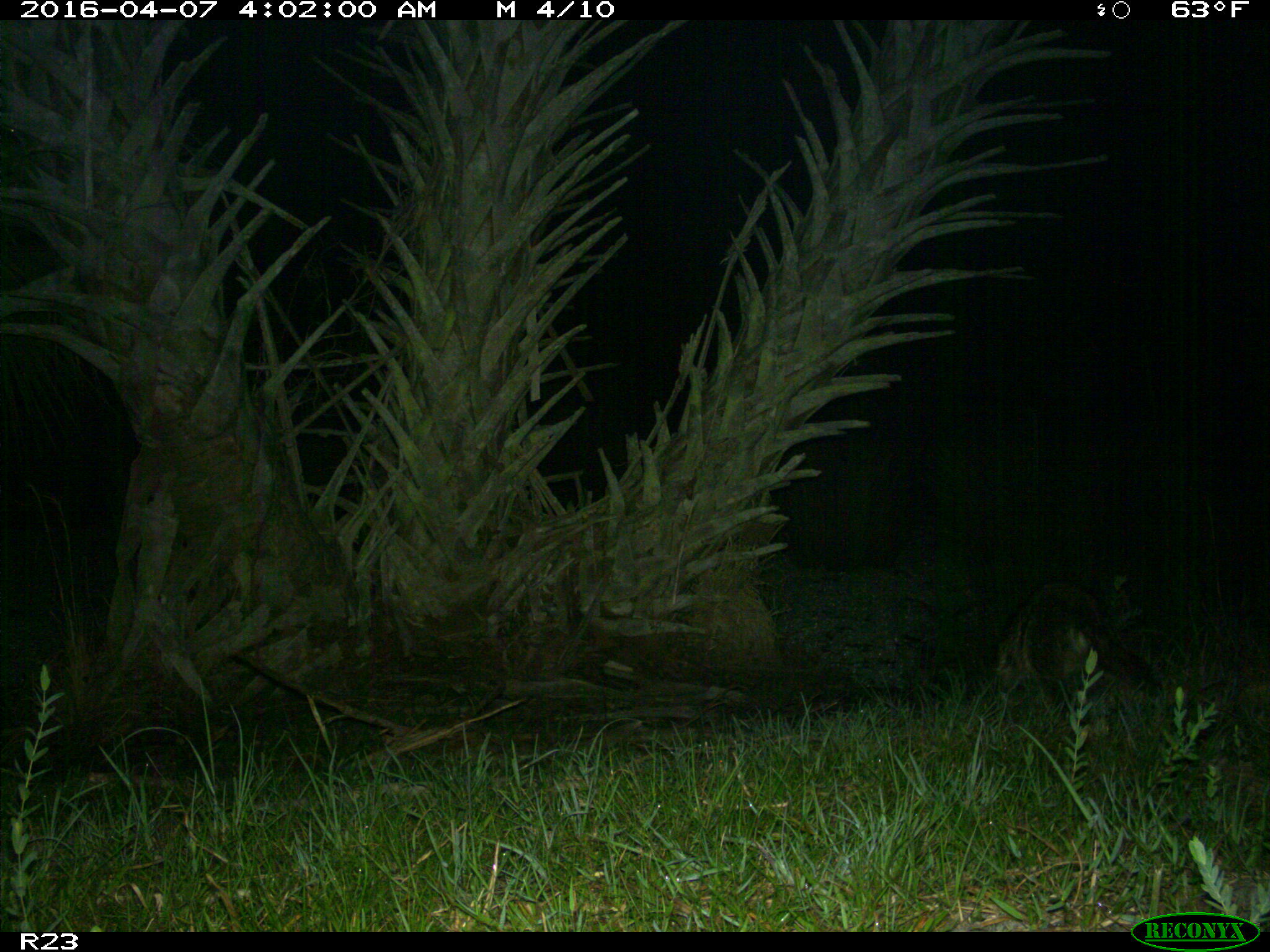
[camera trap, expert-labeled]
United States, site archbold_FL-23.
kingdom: Animalia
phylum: Chordata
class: Mammalia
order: Carnivora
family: Procyonidae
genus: Procyon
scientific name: Procyon lotor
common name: common raccoon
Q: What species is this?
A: Procyon lotor (common raccoon).